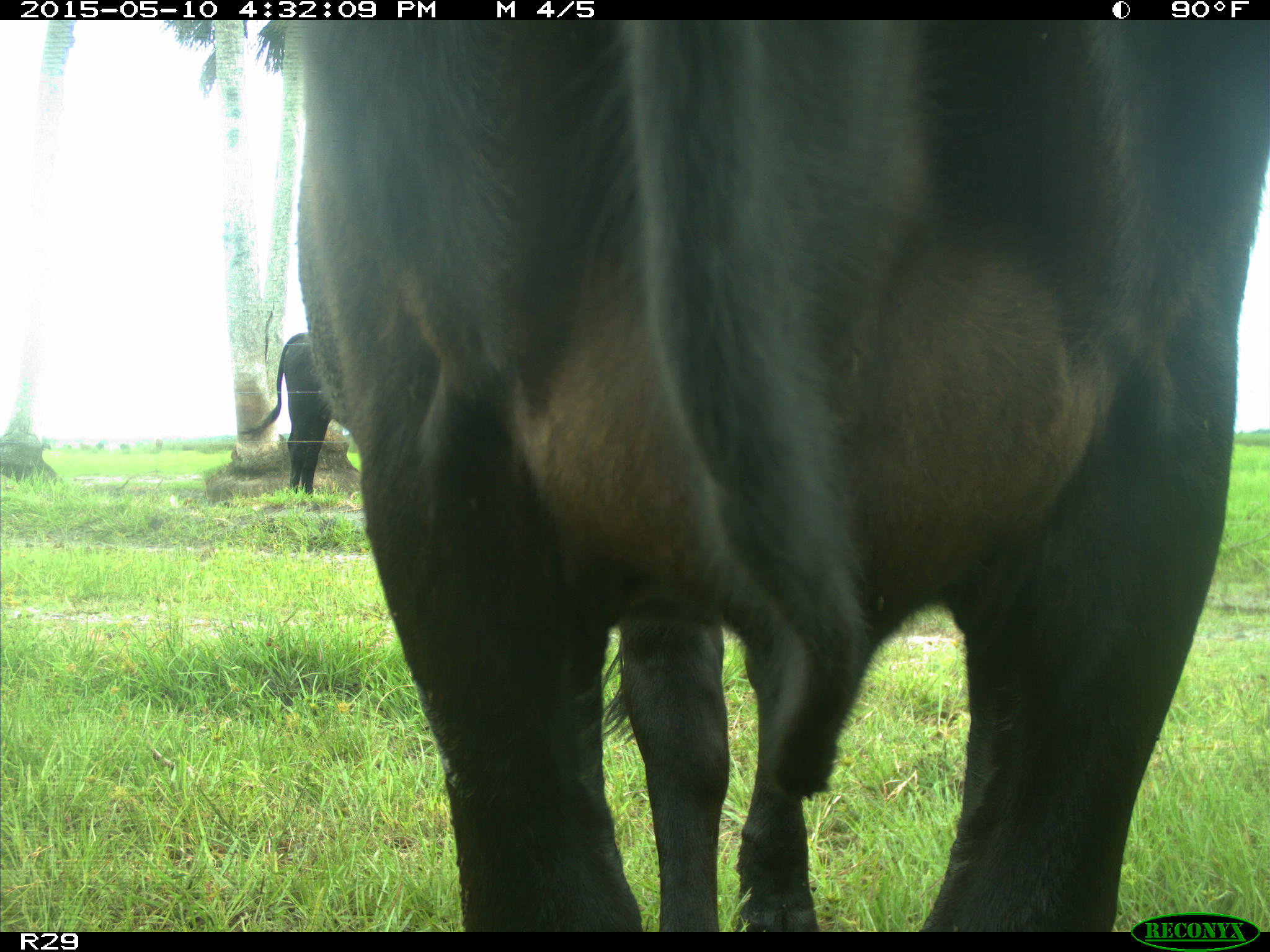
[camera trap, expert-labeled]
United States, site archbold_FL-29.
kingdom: Animalia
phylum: Chordata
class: Mammalia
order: Artiodactyla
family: Bovidae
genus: Bos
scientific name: Bos taurus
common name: domestic cow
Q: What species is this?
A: Bos taurus (domestic cow).